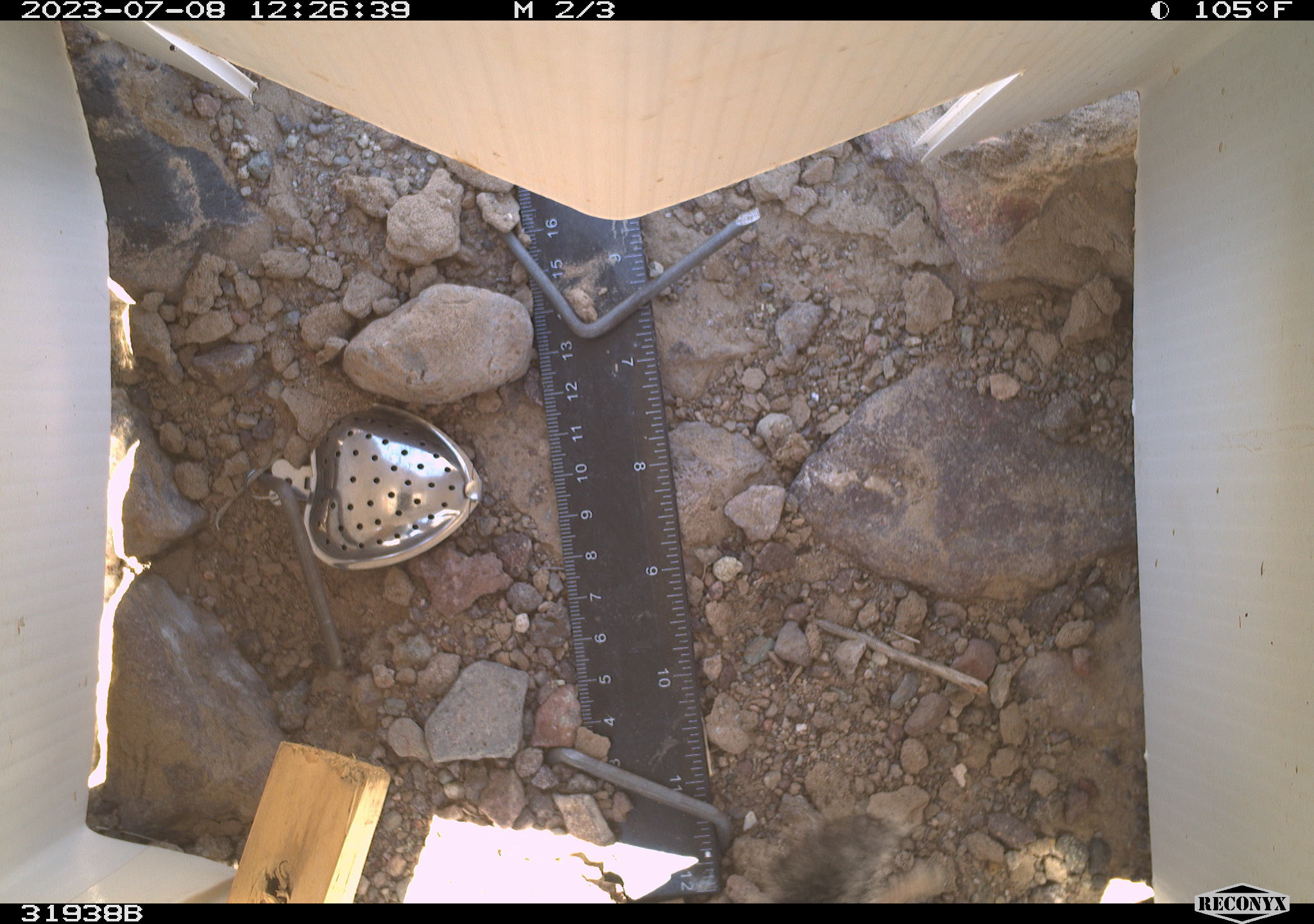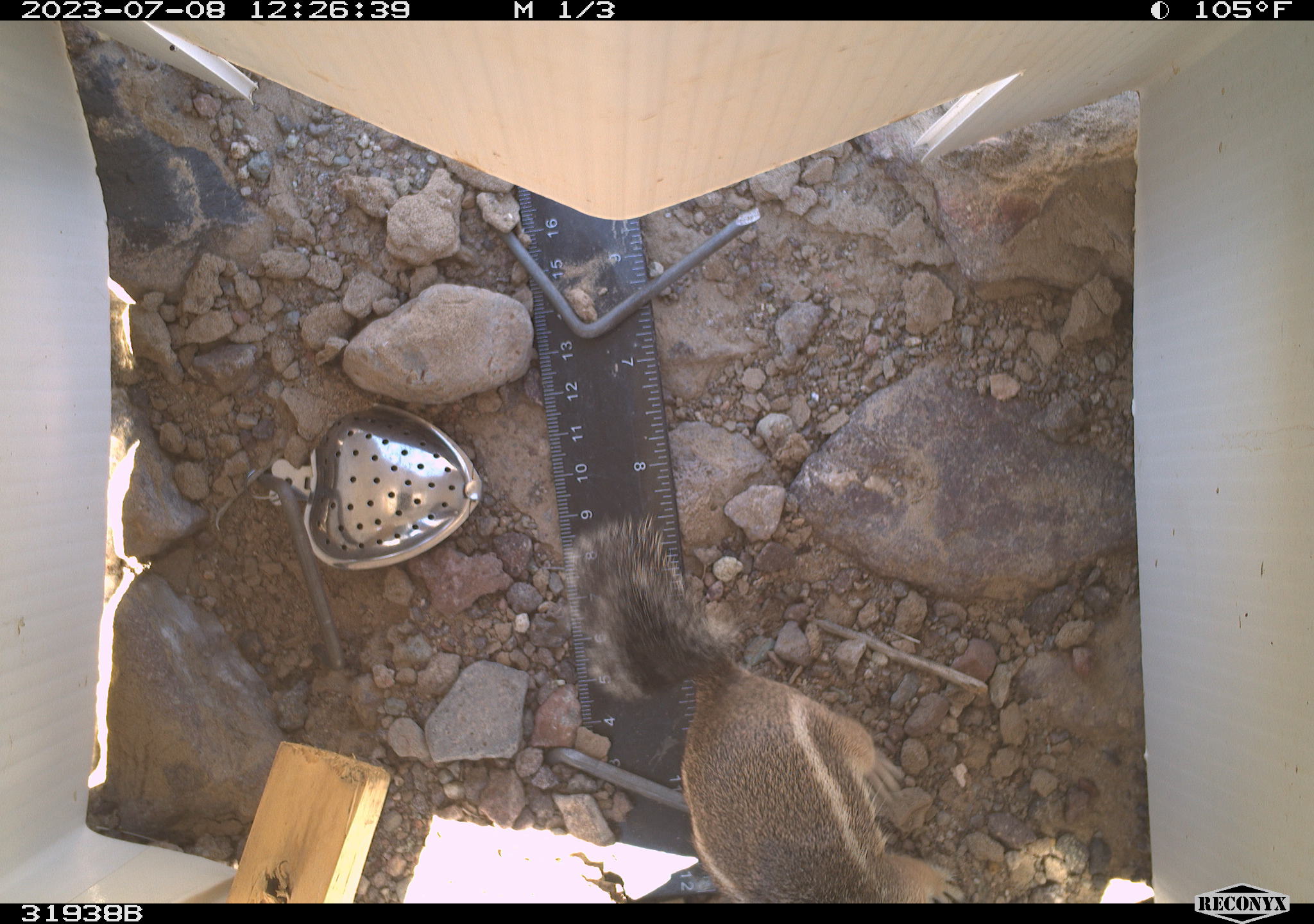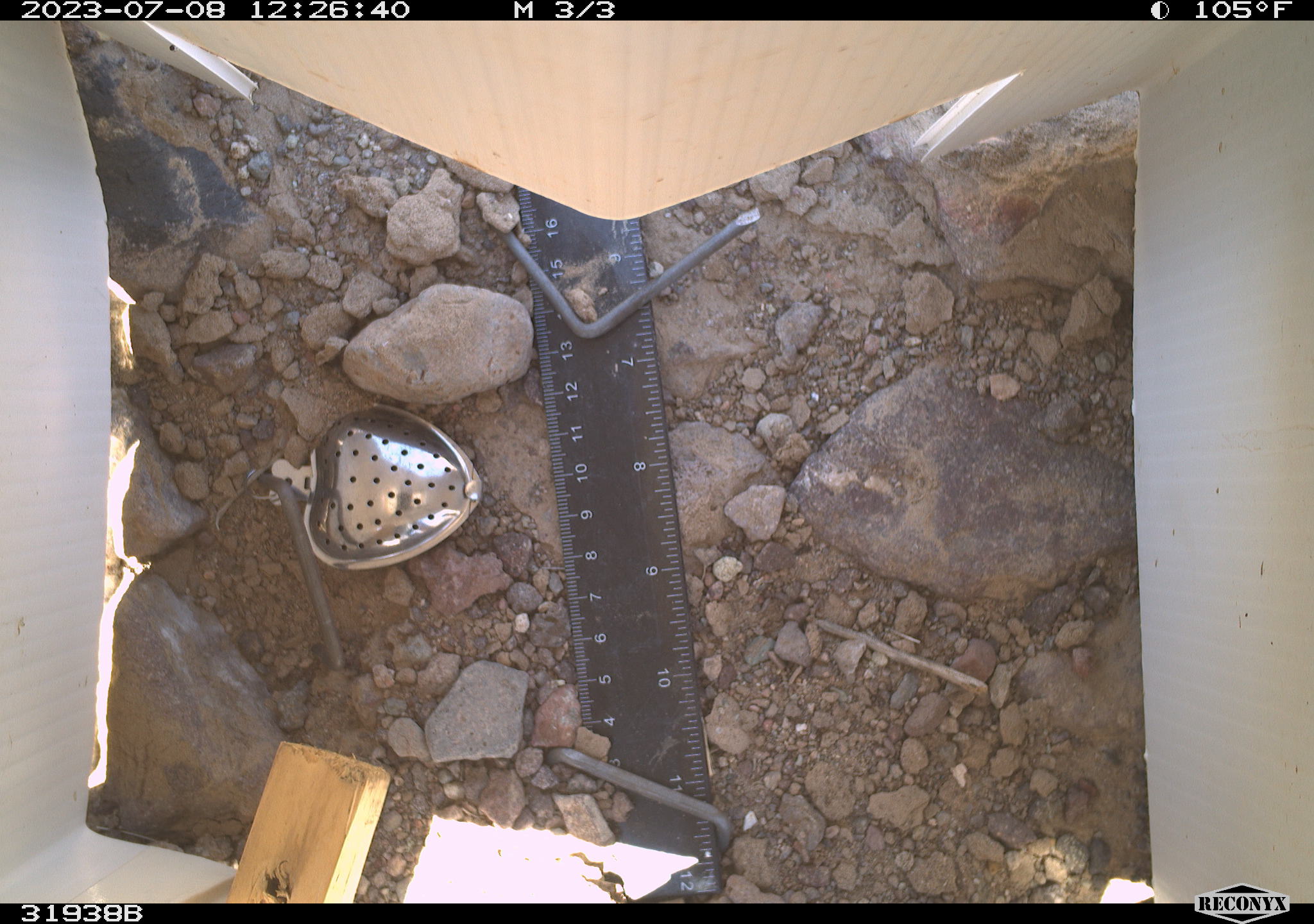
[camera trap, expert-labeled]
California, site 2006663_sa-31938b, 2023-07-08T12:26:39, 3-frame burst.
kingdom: Animalia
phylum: Chordata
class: Mammalia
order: Rodentia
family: Sciuridae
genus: Ammospermophilus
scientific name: Ammospermophilus leucurus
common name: white-tailed antelope squirrel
White-tailed antelope squirrel (Ammospermophilus leucurus).